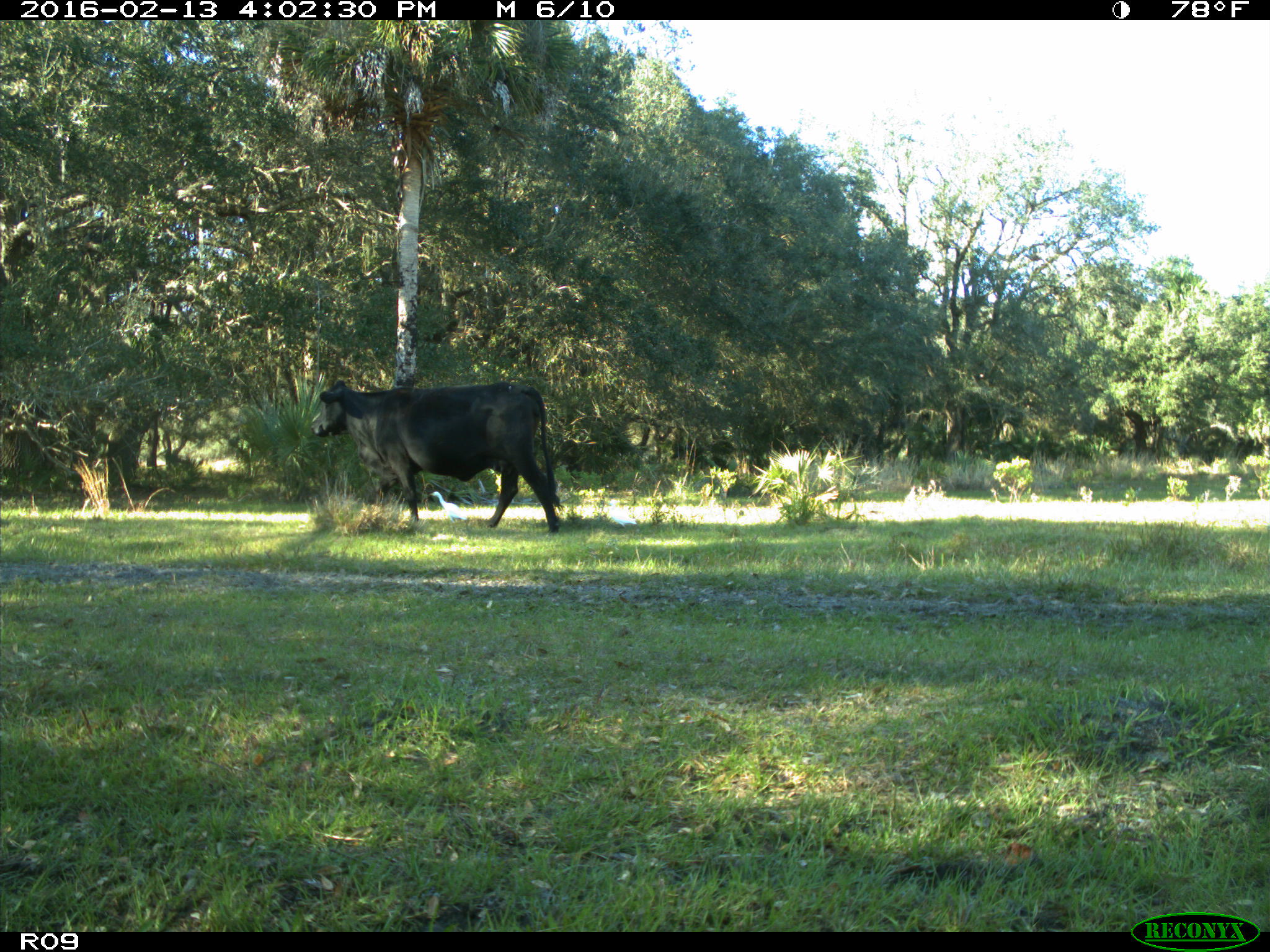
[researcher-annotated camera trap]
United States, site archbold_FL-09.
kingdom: Animalia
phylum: Chordata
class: Mammalia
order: Artiodactyla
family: Bovidae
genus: Bos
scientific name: Bos taurus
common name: domestic cow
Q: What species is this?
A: Bos taurus (domestic cow).